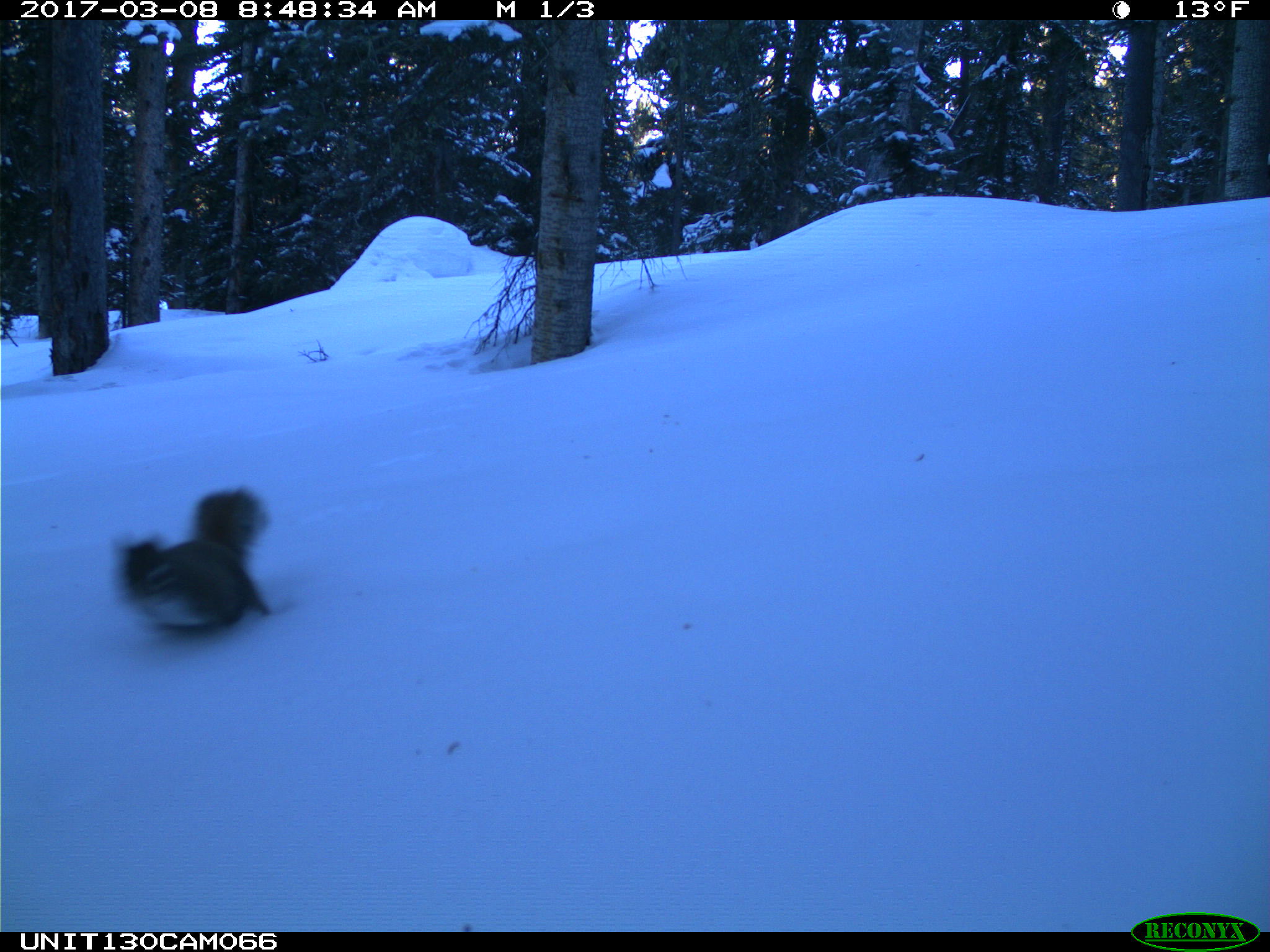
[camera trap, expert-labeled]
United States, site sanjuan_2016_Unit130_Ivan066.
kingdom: Animalia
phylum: Chordata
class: Mammalia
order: Rodentia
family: Sciuridae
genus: Tamiasciurus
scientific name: Tamiasciurus hudsonicus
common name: american red squirrel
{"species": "Tamiasciurus hudsonicus (american red squirrel)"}